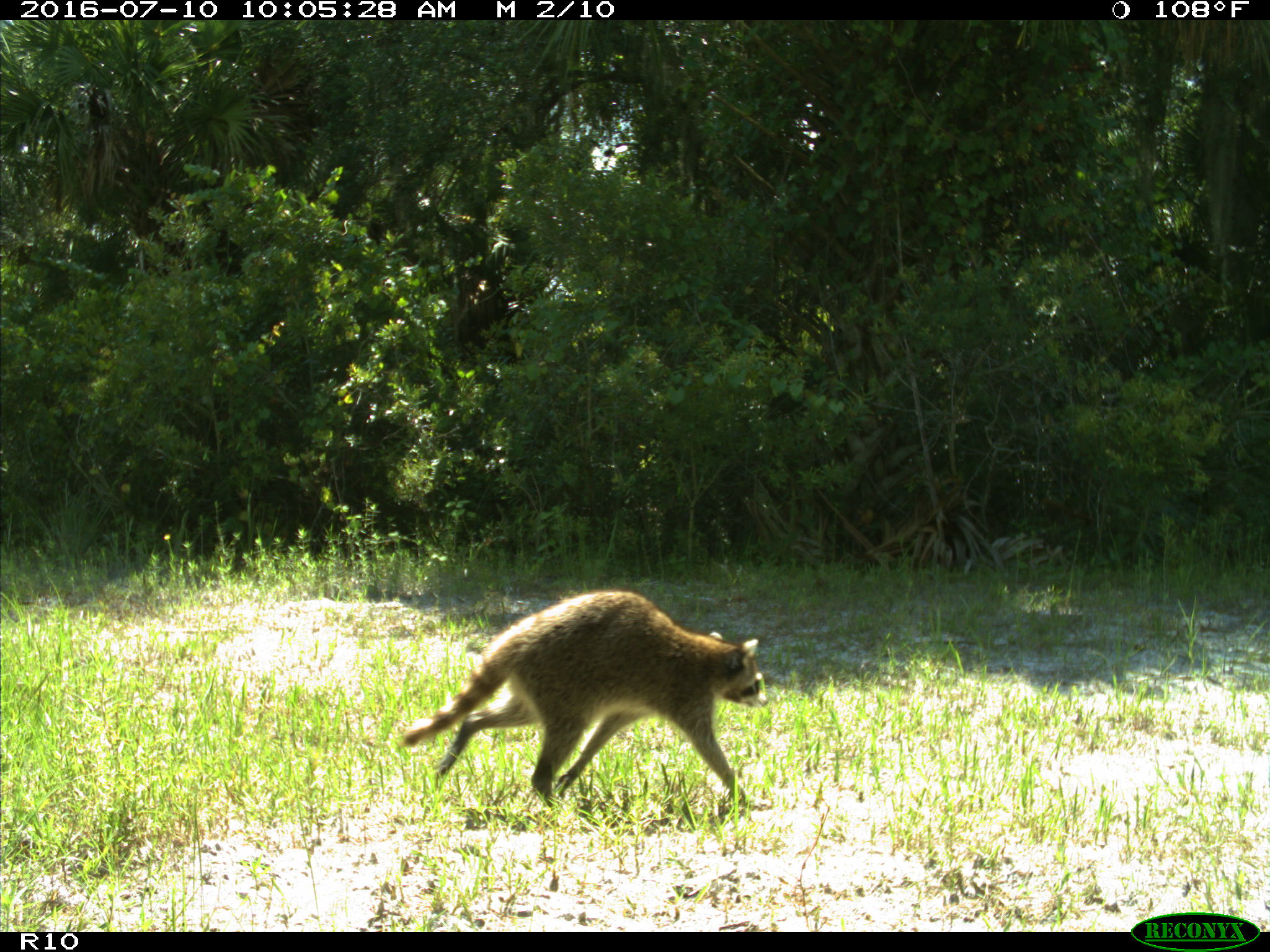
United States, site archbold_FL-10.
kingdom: Animalia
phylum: Chordata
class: Mammalia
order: Carnivora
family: Procyonidae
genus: Procyon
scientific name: Procyon lotor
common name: common raccoon